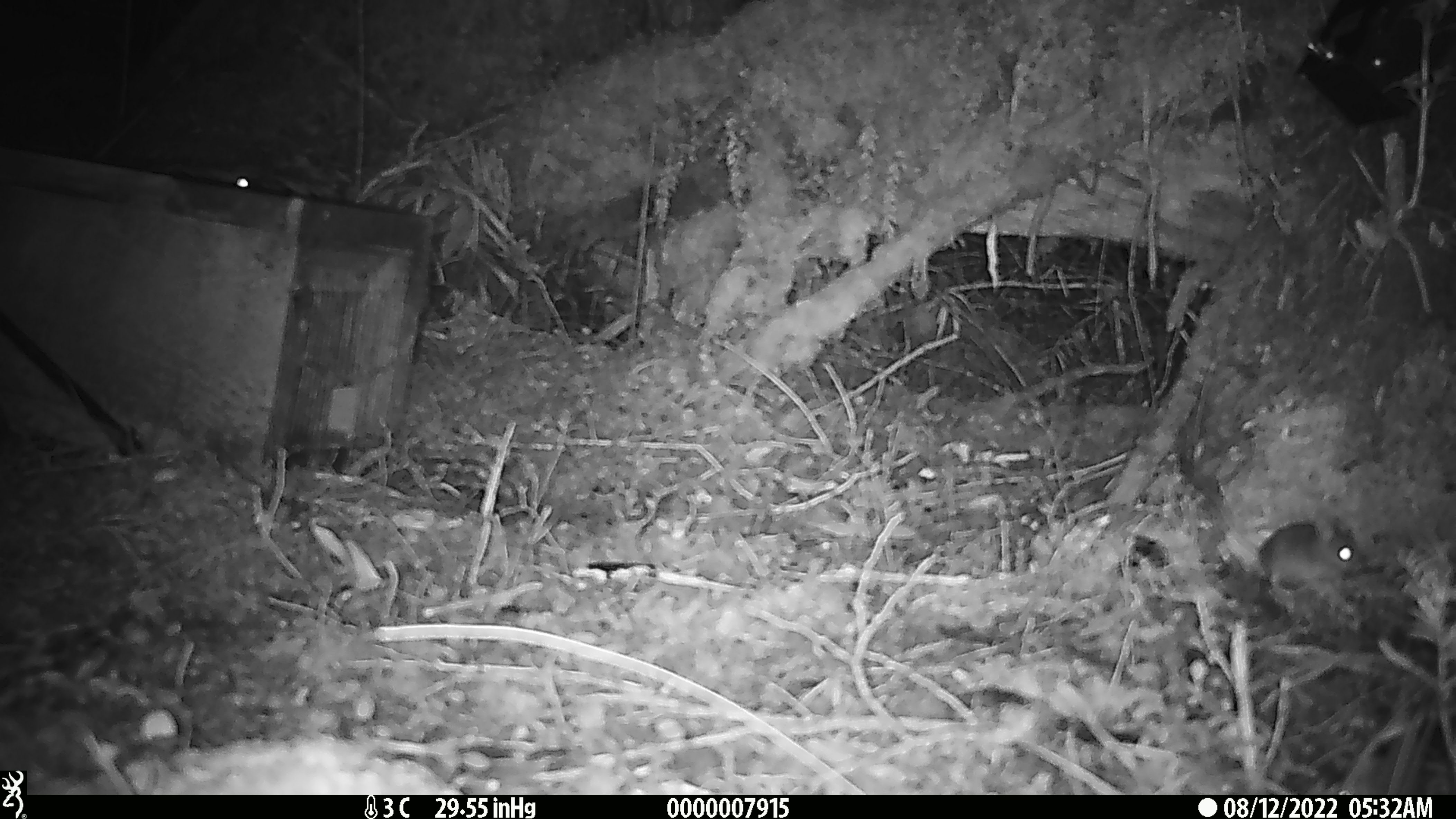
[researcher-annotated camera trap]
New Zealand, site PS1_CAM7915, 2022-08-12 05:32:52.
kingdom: Animalia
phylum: Chordata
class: Mammalia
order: Rodentia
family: Muridae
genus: Mus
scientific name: Mus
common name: mouse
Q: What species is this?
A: Mouse (Mus).